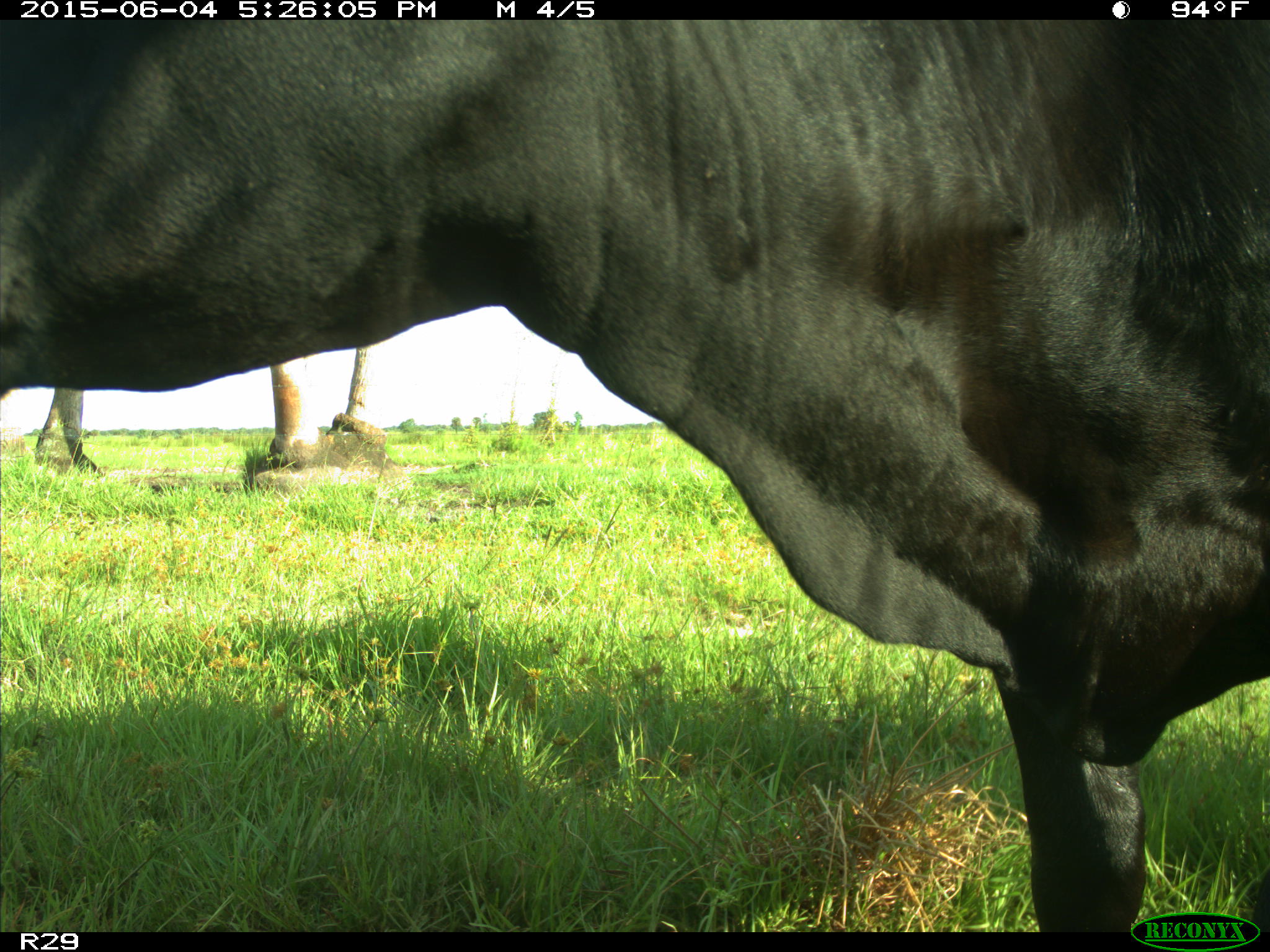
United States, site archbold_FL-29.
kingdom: Animalia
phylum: Chordata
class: Mammalia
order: Artiodactyla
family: Bovidae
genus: Bos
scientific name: Bos taurus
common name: domestic cow